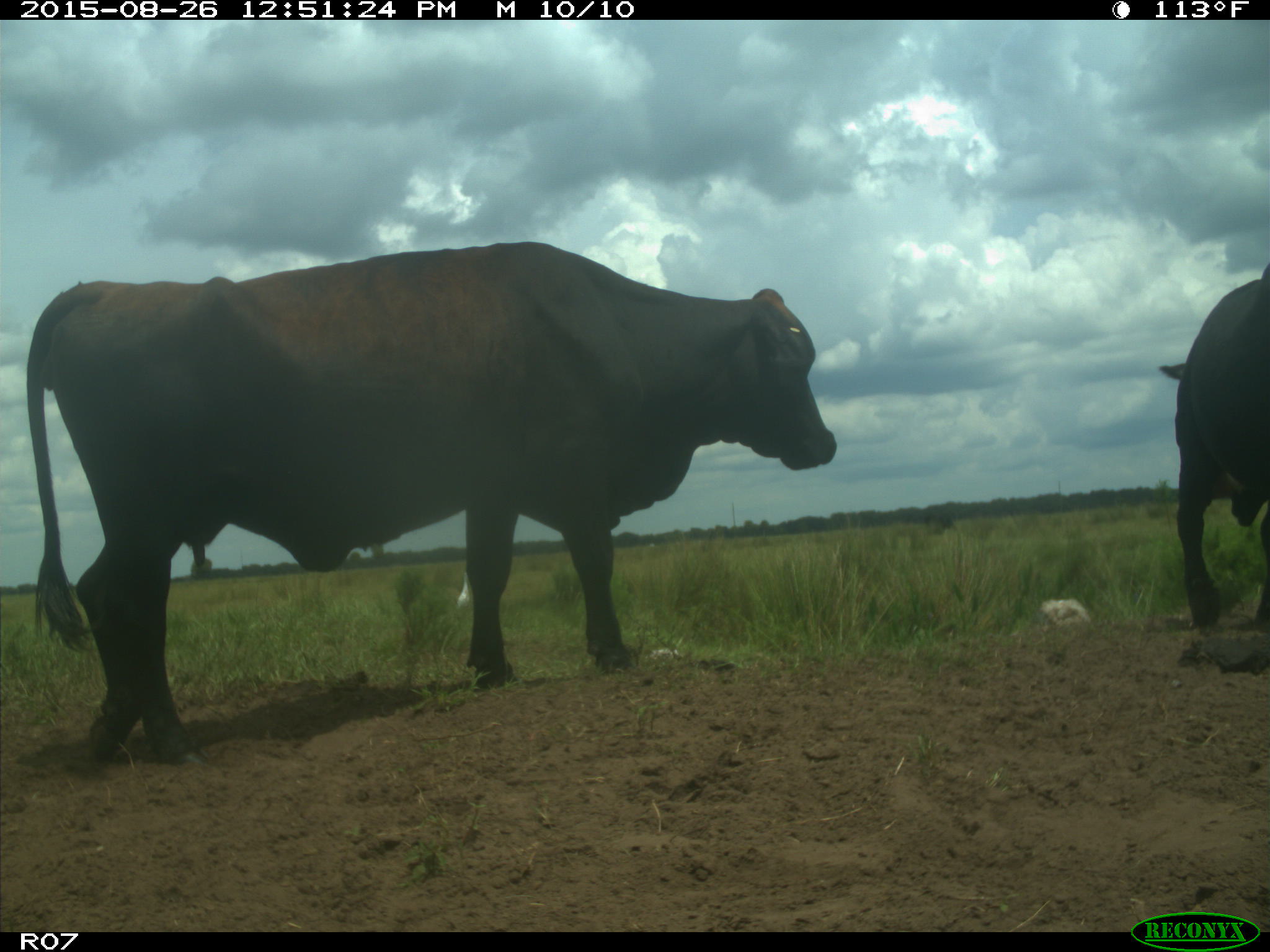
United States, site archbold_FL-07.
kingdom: Animalia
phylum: Chordata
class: Mammalia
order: Artiodactyla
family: Bovidae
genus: Bos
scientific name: Bos taurus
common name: domestic cow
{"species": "Bos taurus (domestic cow)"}